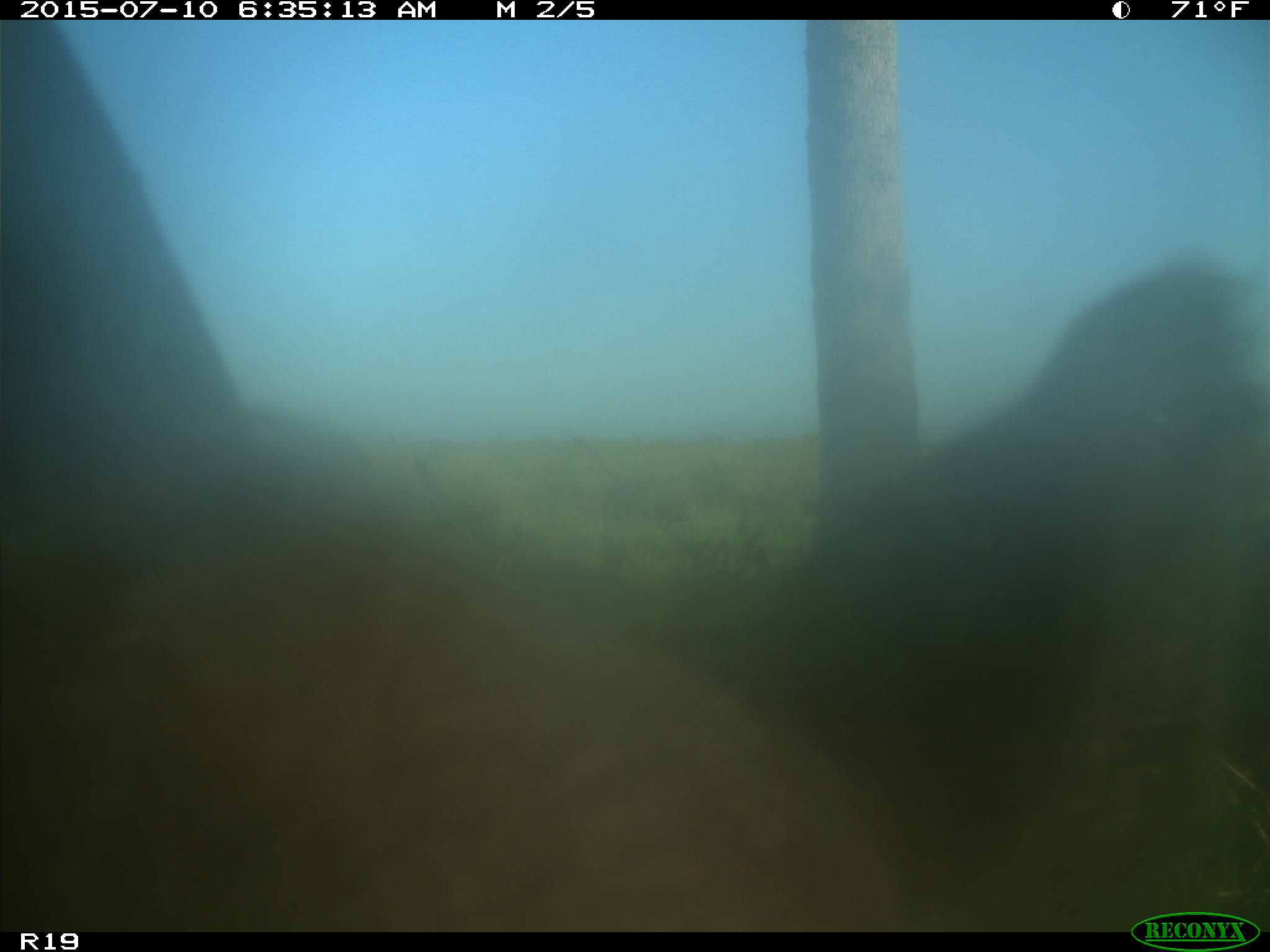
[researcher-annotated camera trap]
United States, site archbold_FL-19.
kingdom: Animalia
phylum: Chordata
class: Mammalia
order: Artiodactyla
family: Bovidae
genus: Bos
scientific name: Bos taurus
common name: domestic cow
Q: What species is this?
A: Bos taurus (domestic cow).